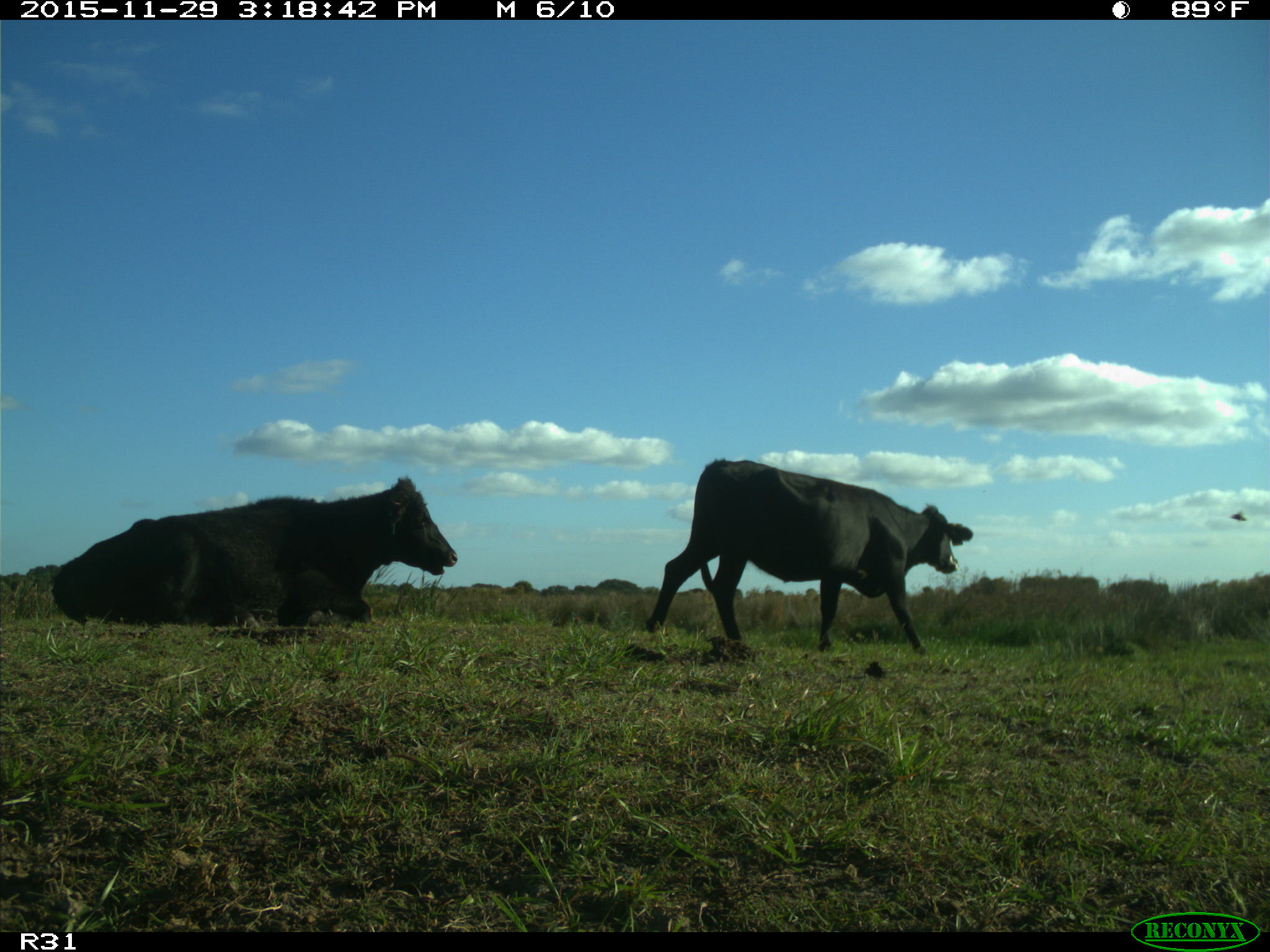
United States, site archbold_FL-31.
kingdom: Animalia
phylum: Chordata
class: Mammalia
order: Artiodactyla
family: Bovidae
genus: Bos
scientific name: Bos taurus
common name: domestic cow